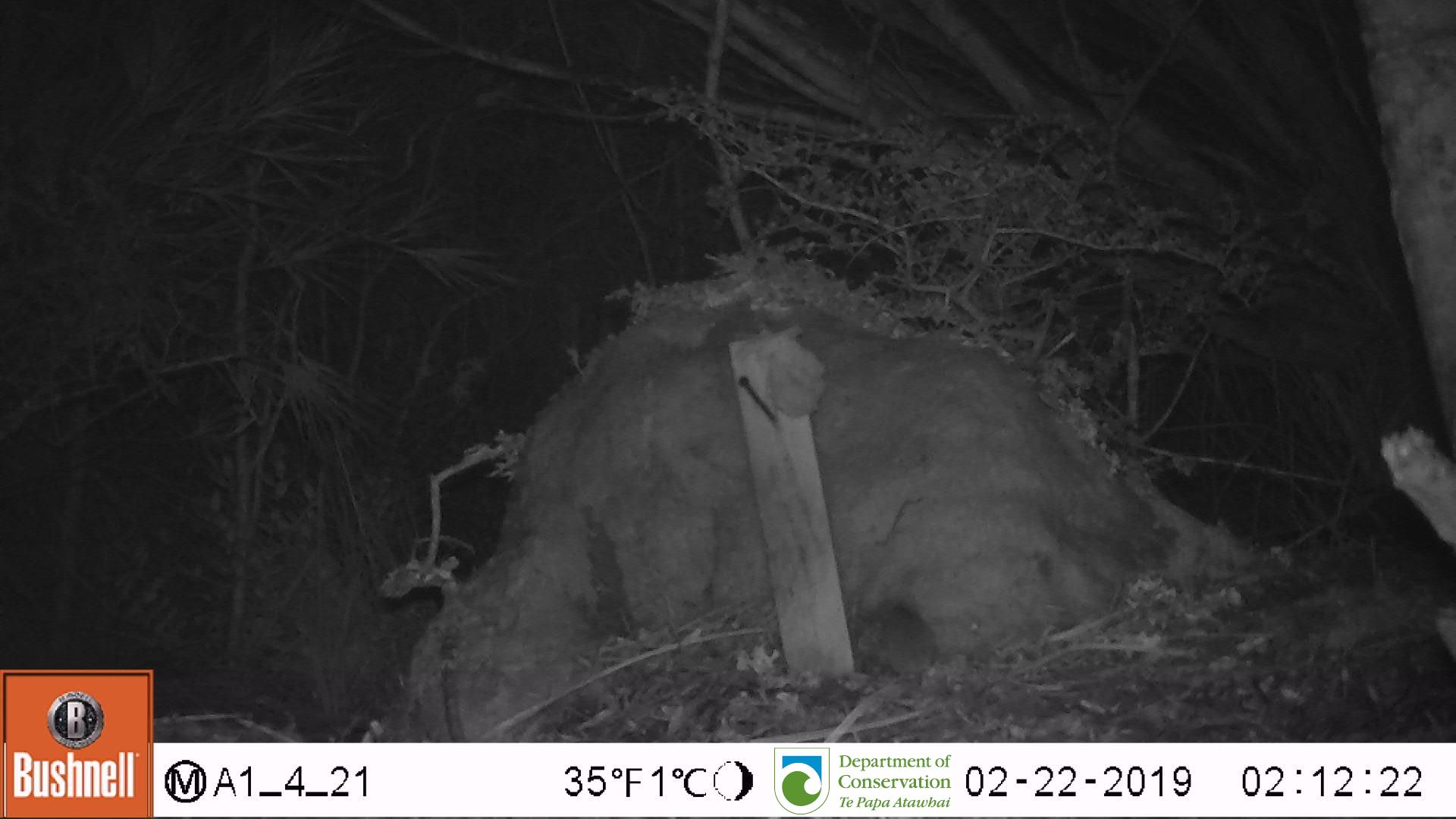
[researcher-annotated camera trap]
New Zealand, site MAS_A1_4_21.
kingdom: Animalia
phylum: Chordata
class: Mammalia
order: Rodentia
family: Muridae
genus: Mus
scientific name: Mus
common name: mouse